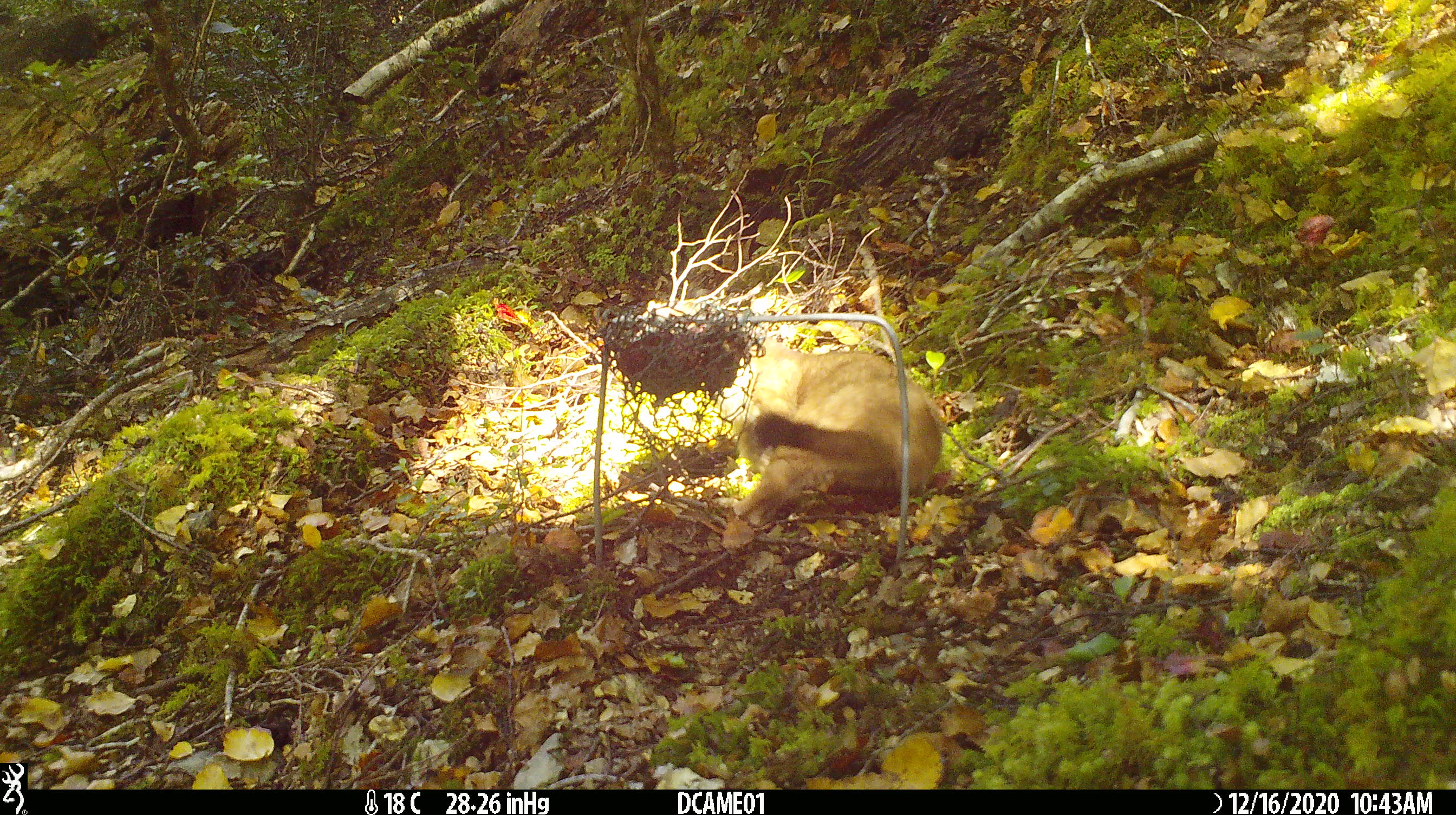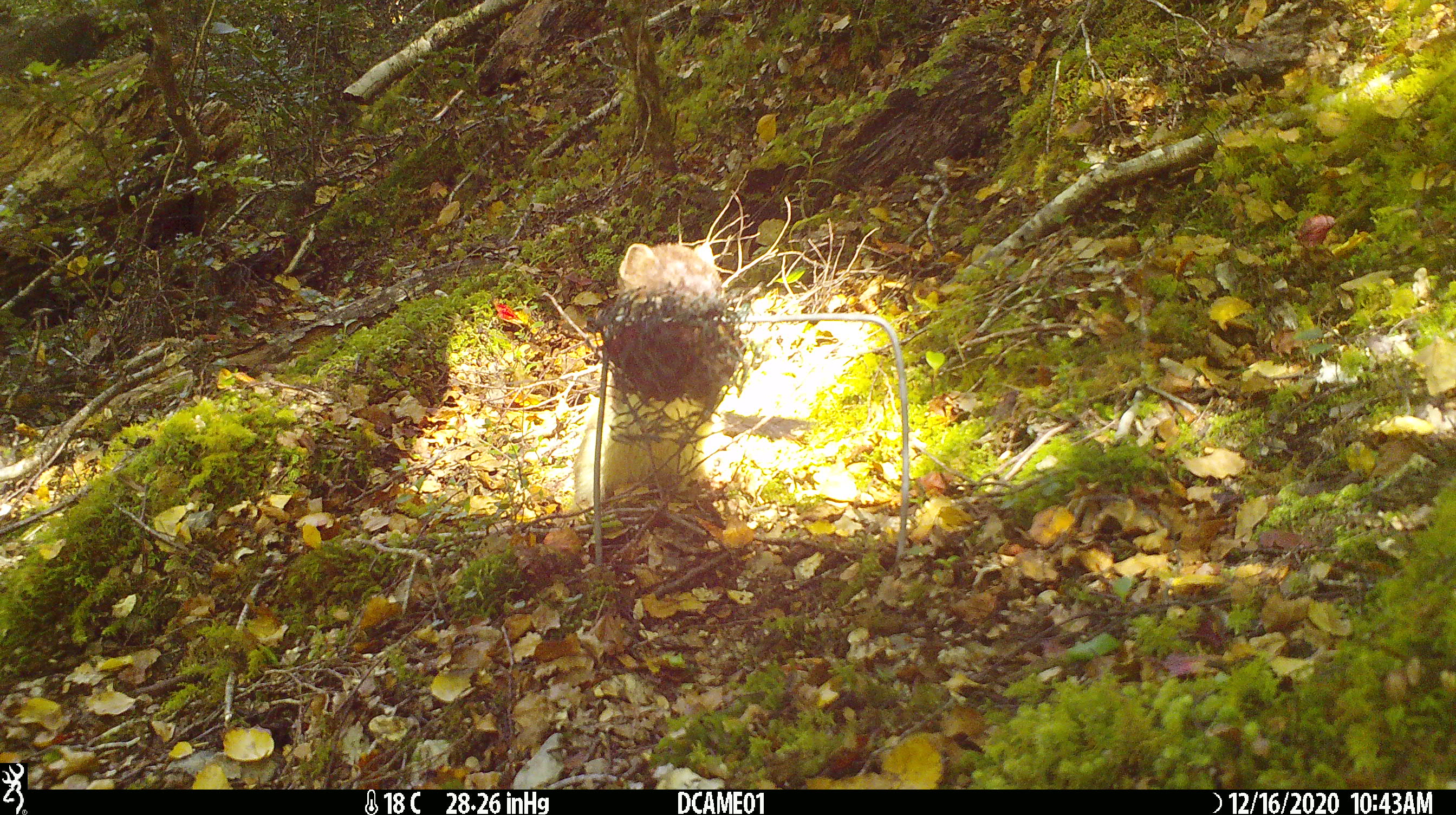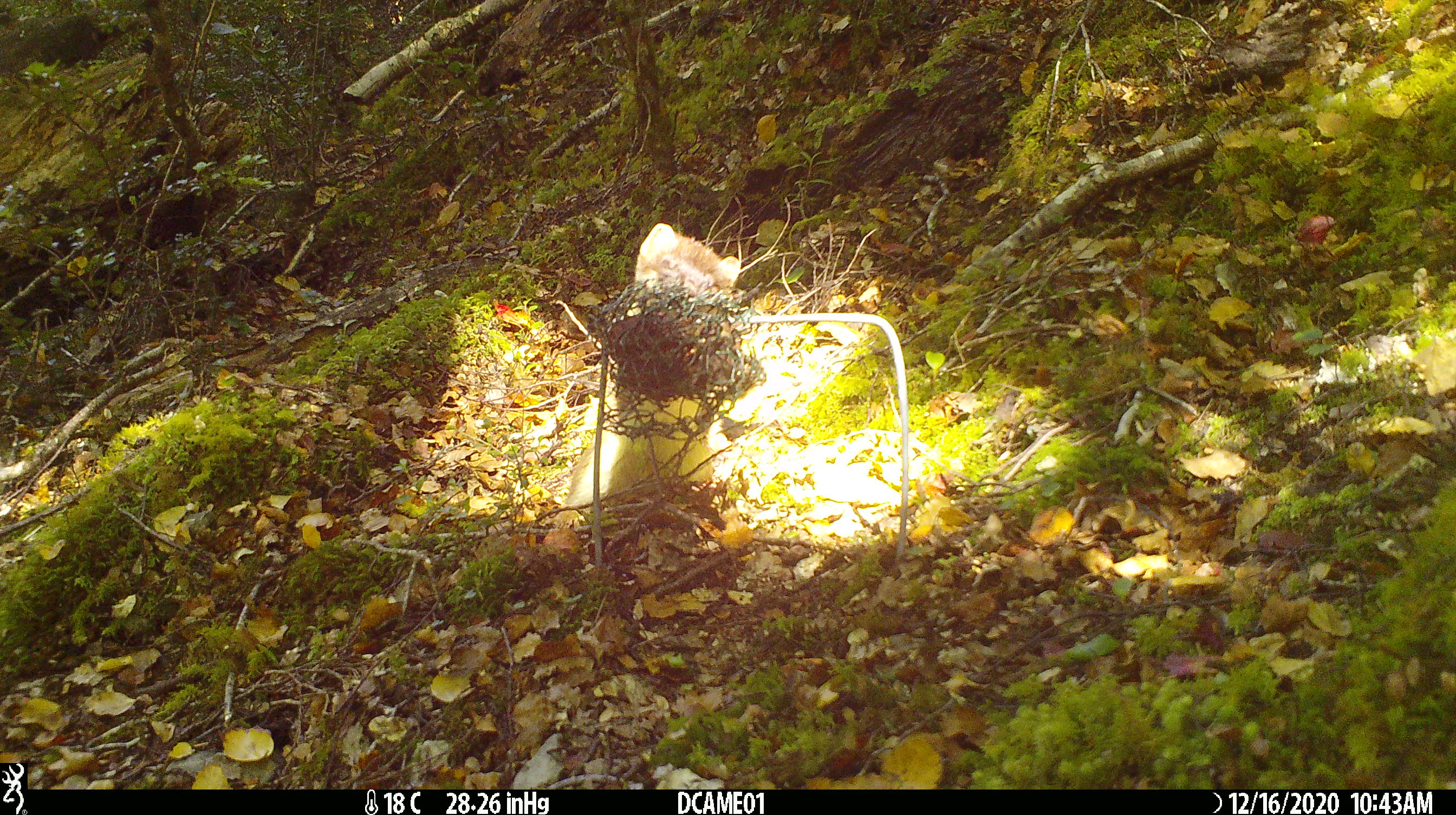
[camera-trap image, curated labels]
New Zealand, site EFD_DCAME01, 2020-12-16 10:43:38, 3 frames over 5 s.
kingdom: Animalia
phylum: Chordata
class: Mammalia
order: Carnivora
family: Mustelidae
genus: Mustela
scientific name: Mustela erminea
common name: stoat